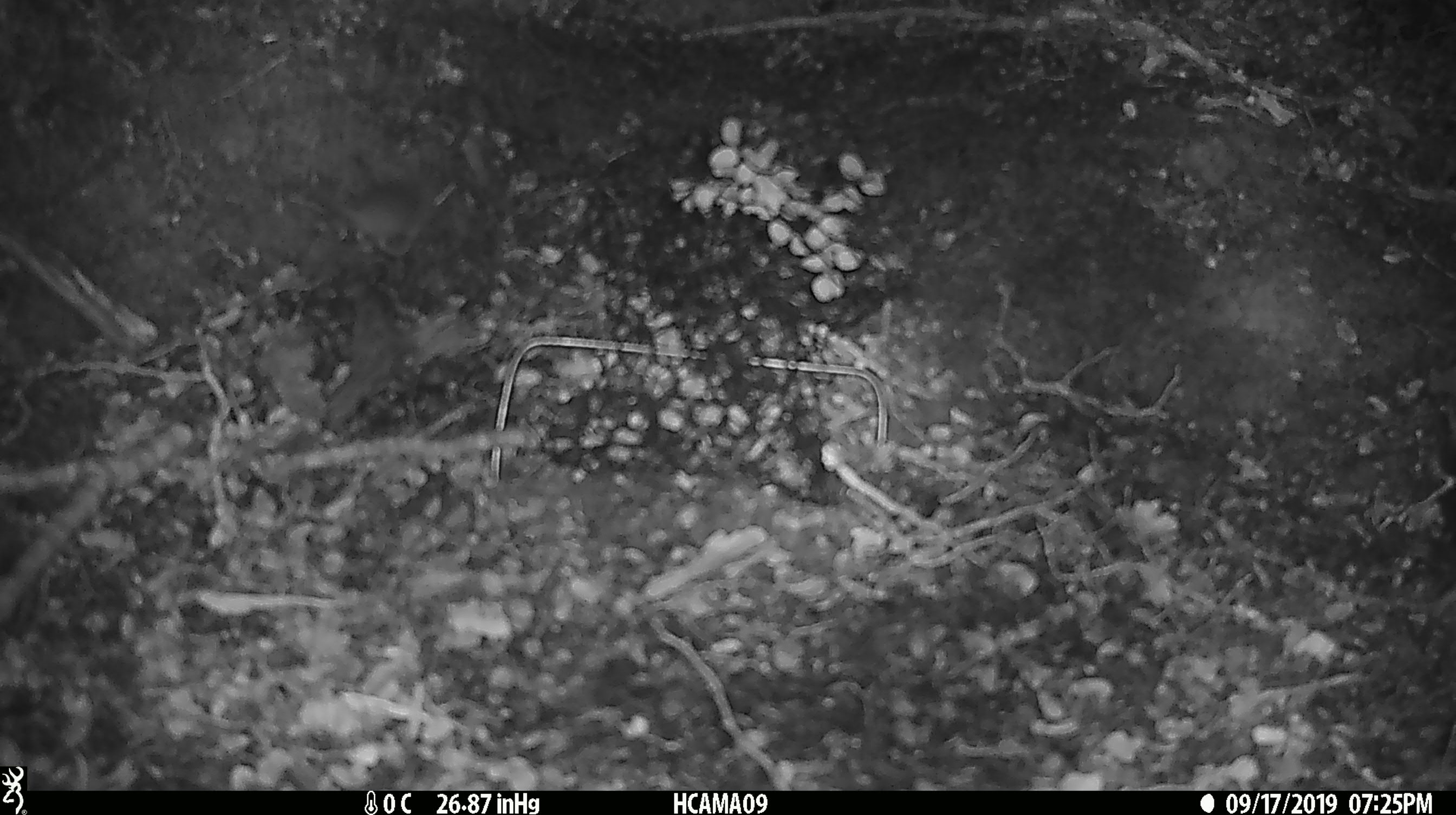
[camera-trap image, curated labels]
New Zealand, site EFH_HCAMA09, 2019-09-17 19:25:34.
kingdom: Animalia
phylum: Chordata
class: Mammalia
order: Rodentia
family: Muridae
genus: Mus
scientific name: Mus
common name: mouse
Mouse (Mus).